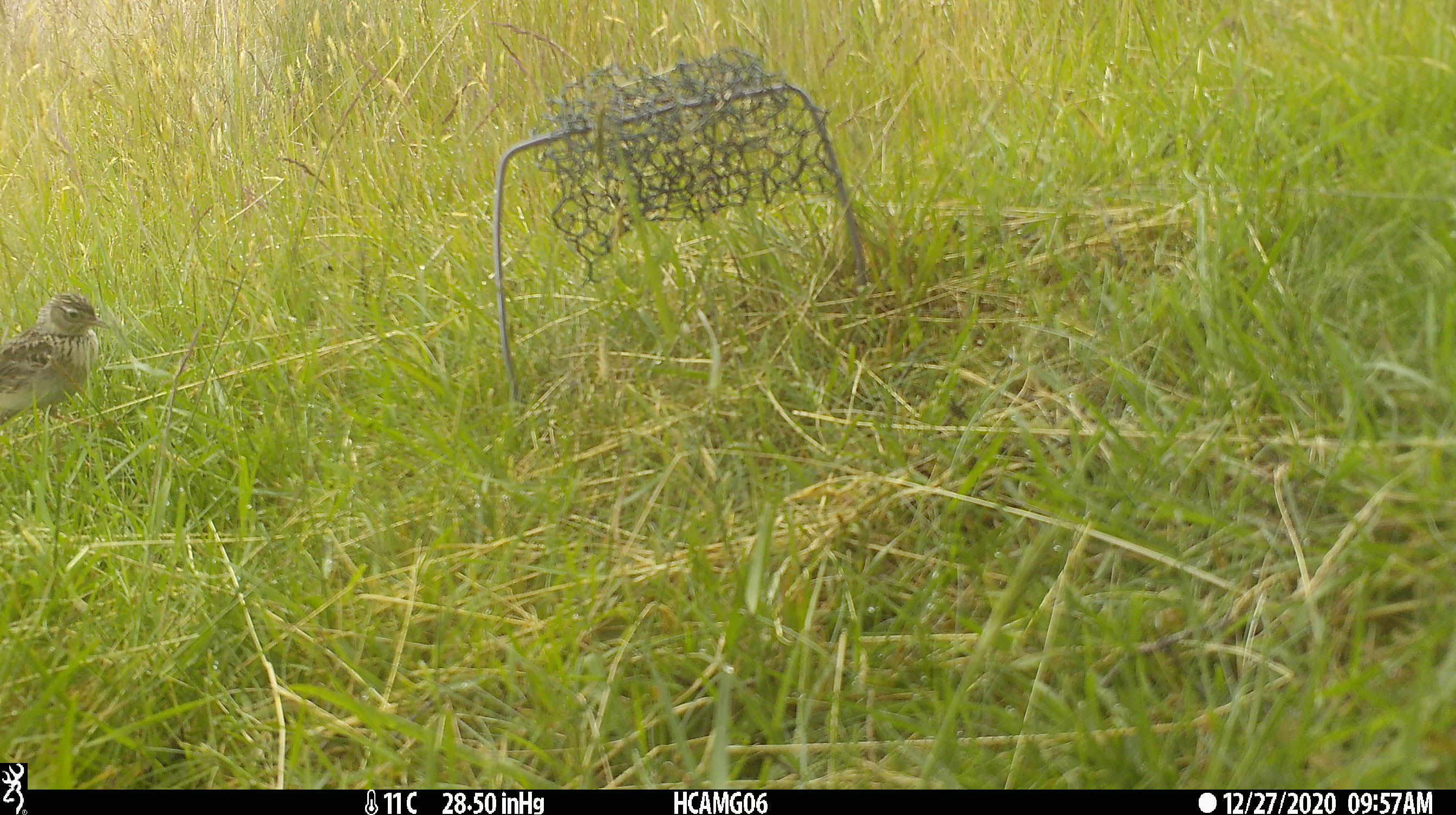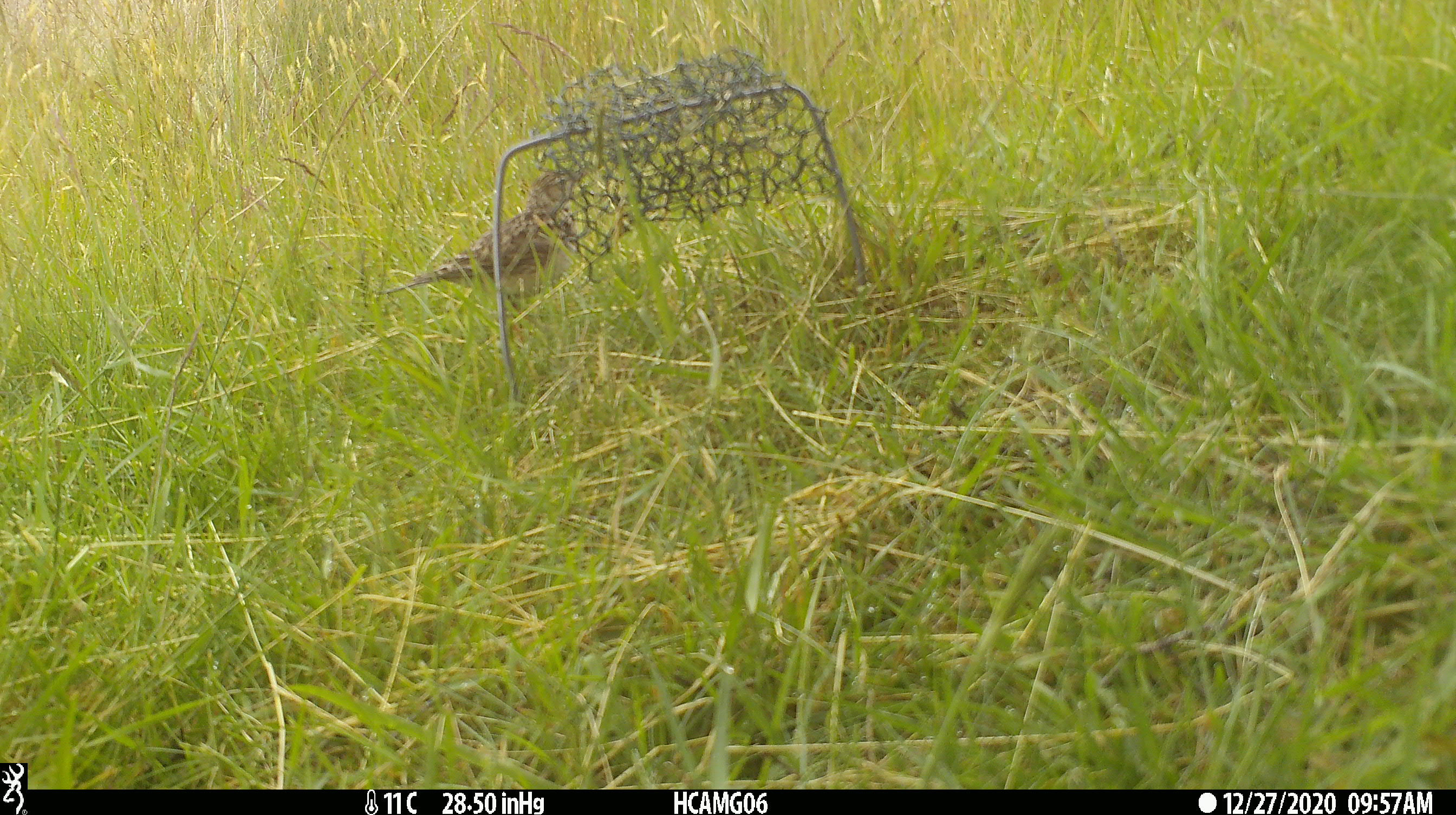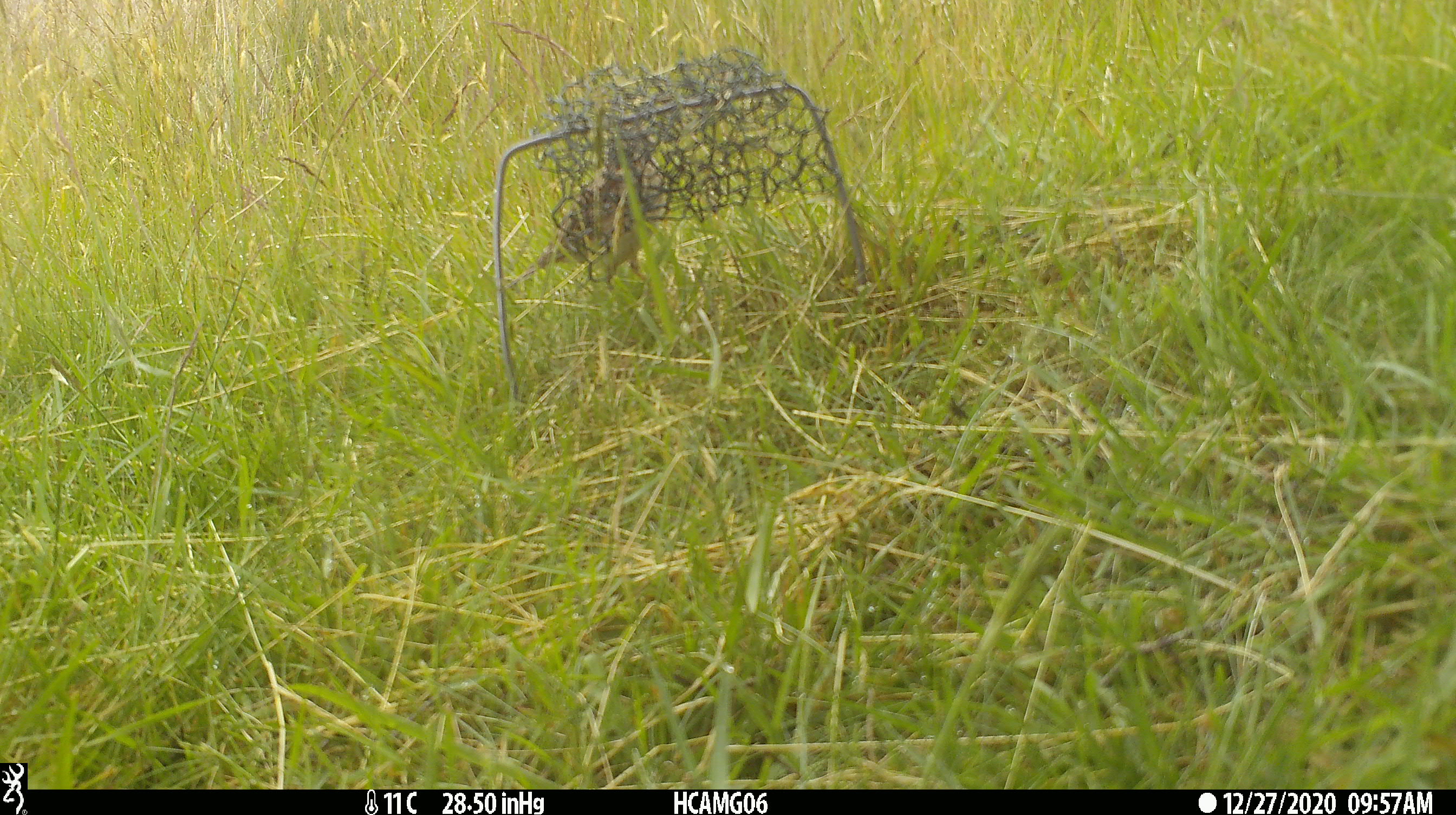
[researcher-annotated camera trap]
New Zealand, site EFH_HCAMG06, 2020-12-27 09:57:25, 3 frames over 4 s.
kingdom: Animalia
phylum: Chordata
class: Aves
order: Passeriformes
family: Motacillidae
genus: Anthus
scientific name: Anthus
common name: pipit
Pipit (Anthus).